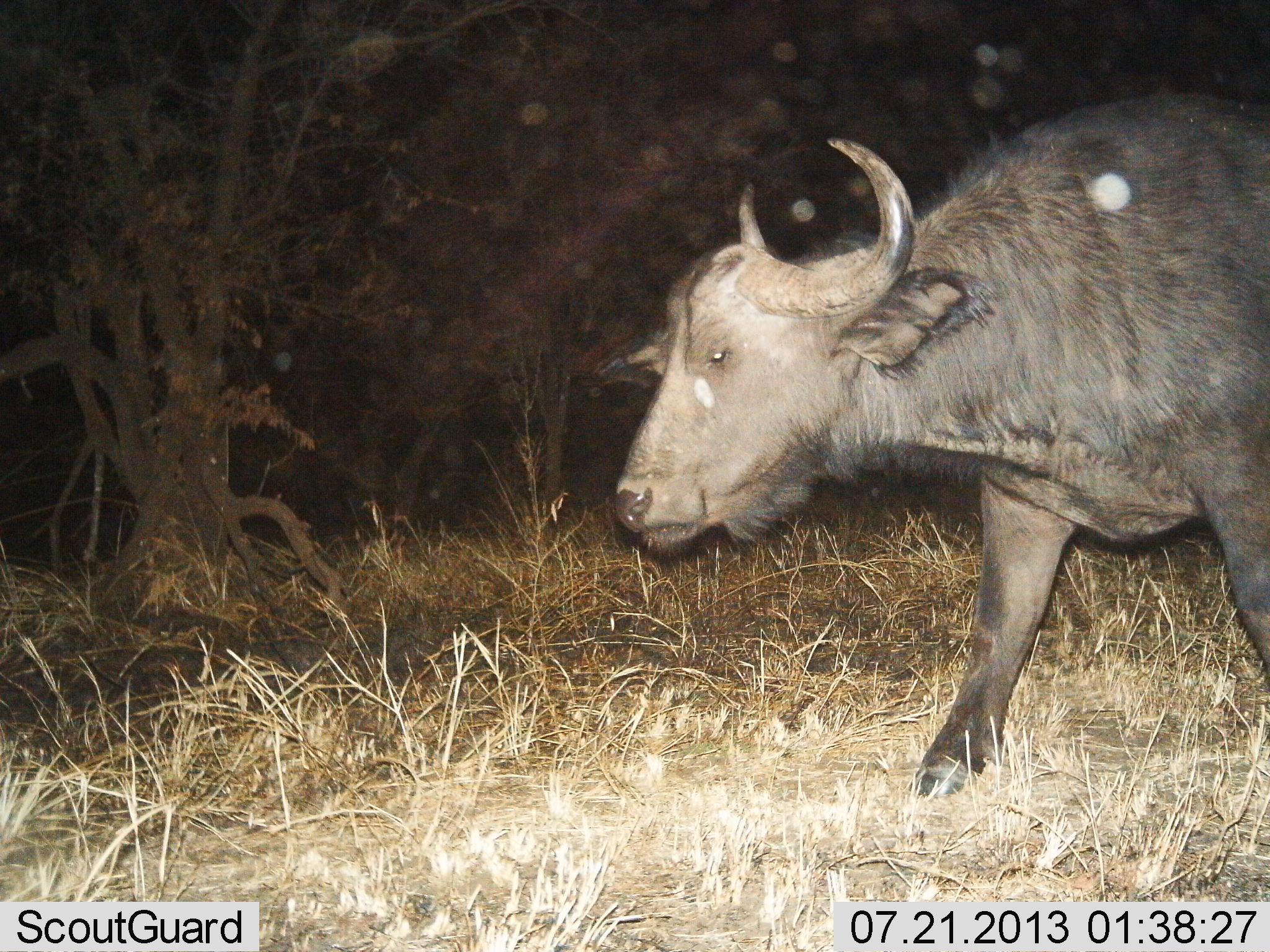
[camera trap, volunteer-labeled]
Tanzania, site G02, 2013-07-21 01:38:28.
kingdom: Animalia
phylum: Chordata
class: Mammalia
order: Artiodactyla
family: Bovidae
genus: Syncerus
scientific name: Syncerus caffer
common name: cape buffalo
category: buffalo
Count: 1.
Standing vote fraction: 0%.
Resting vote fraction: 0%.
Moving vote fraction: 100%.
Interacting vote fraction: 0%.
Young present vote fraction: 0%.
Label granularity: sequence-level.